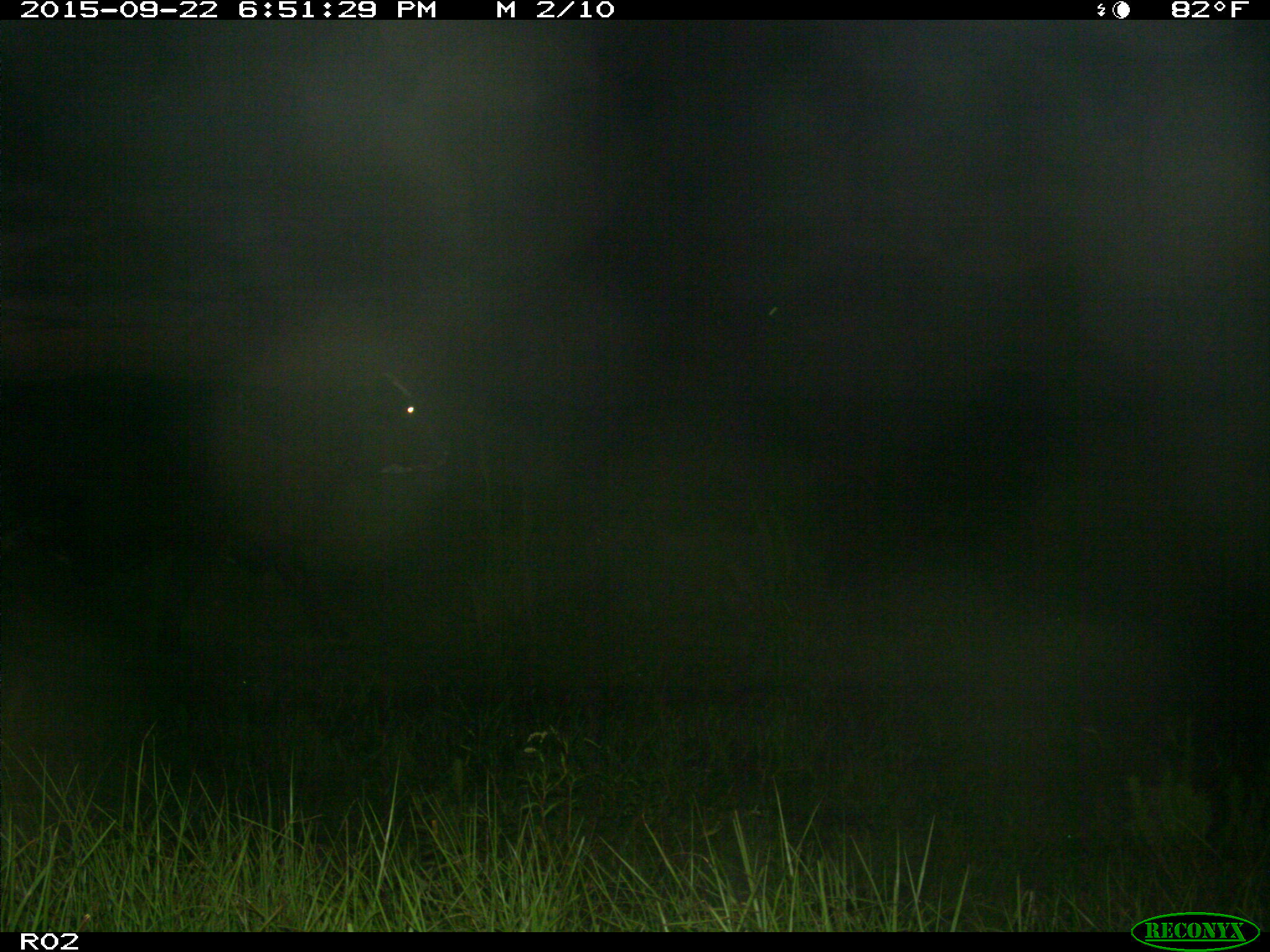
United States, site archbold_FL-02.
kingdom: Animalia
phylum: Chordata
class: Mammalia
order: Artiodactyla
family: Bovidae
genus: Bos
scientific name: Bos taurus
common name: domestic cow